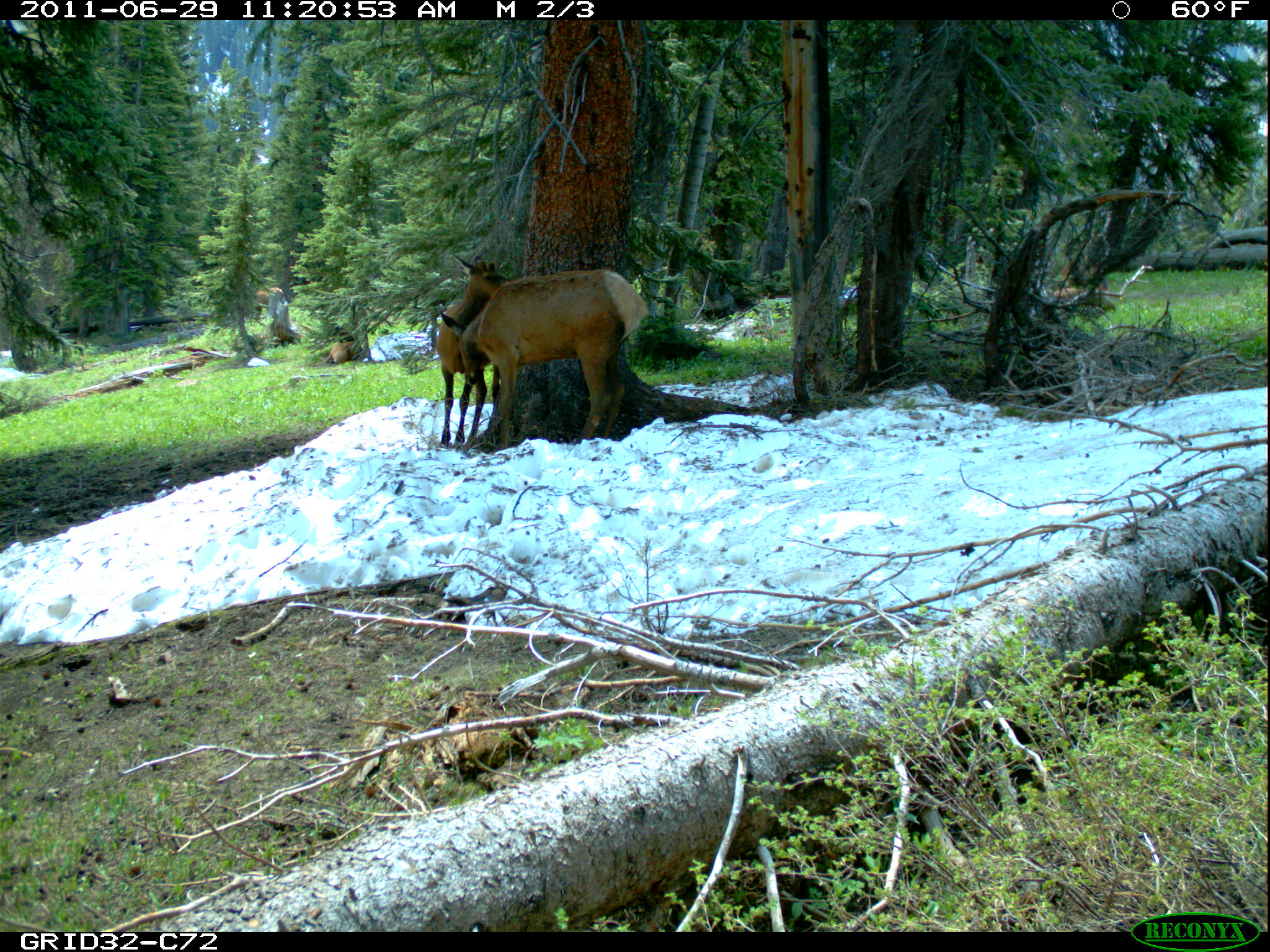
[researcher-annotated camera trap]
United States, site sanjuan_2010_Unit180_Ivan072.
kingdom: Animalia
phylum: Chordata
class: Mammalia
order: Artiodactyla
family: Cervidae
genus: Cervus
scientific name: Cervus elaphus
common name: red deer